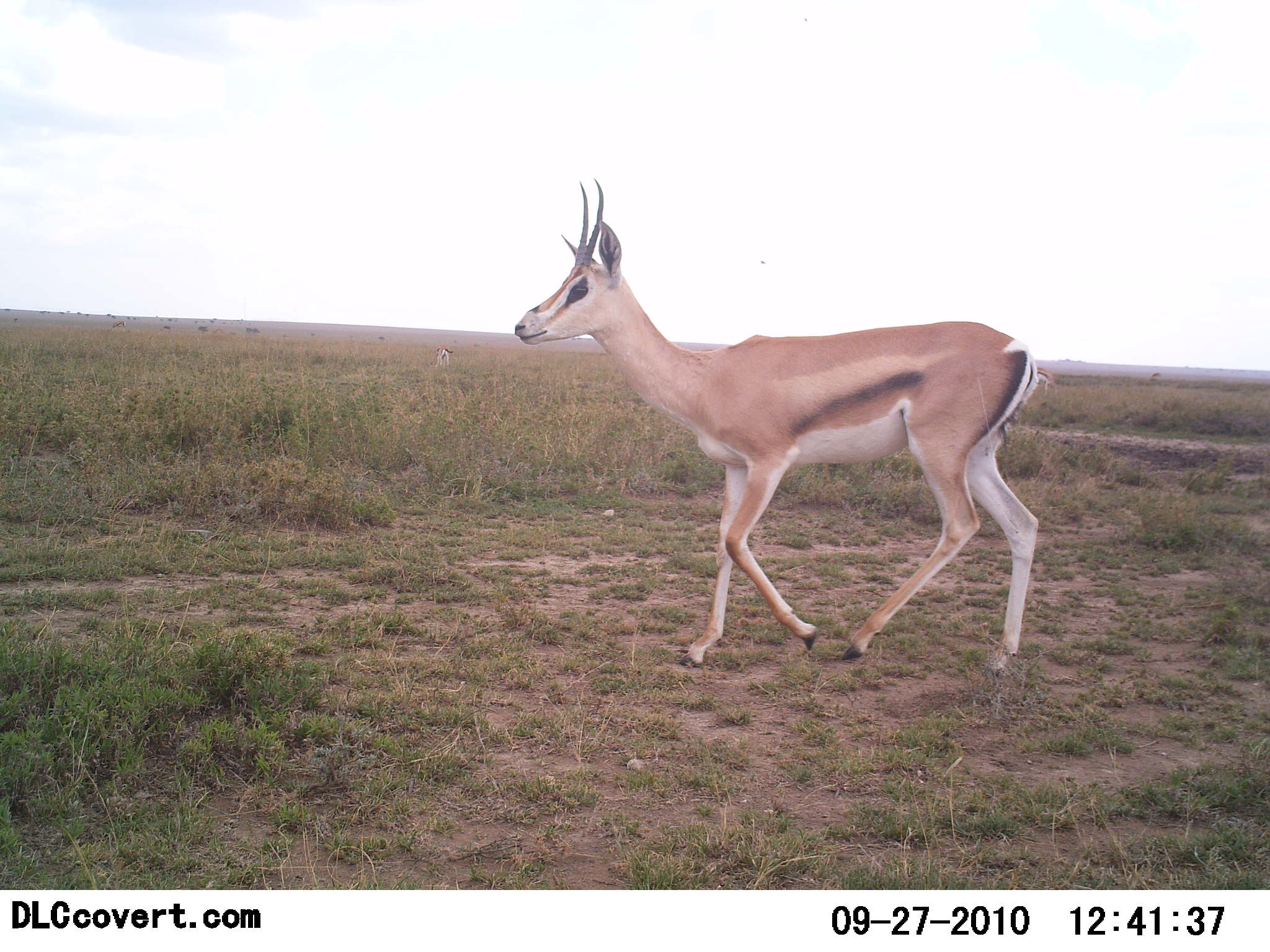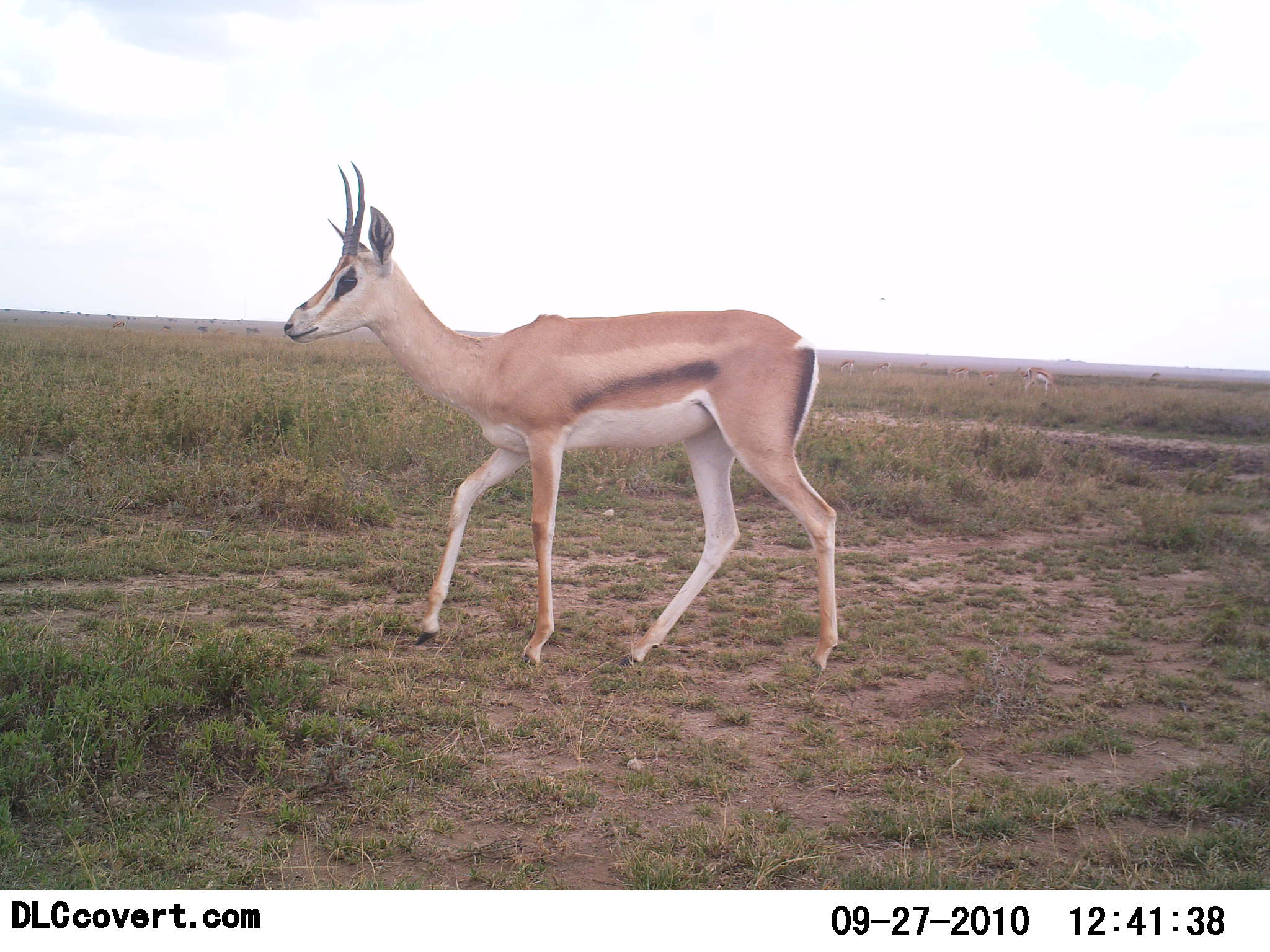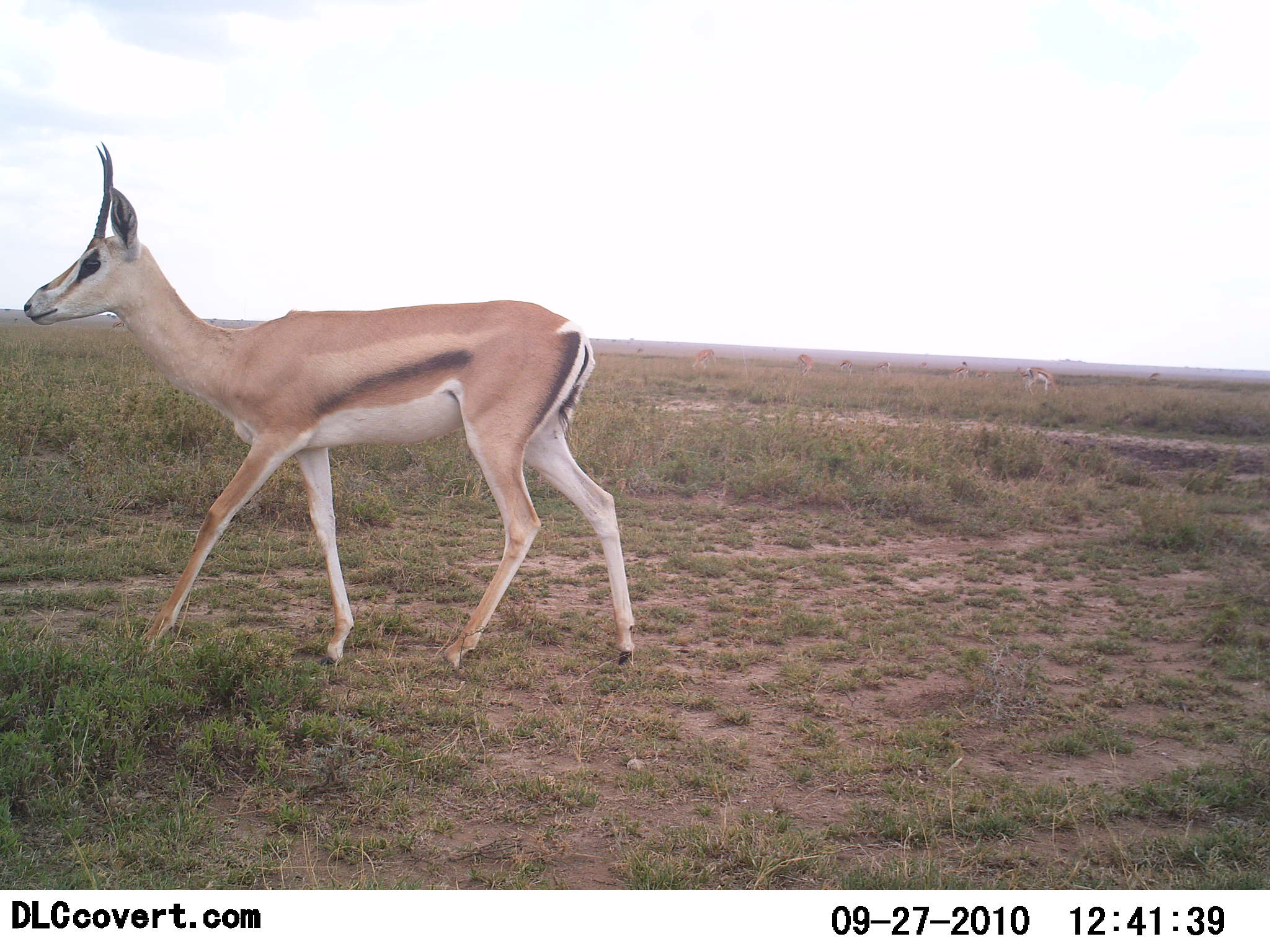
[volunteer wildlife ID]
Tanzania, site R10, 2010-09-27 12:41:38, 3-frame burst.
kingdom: Animalia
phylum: Chordata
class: Mammalia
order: Artiodactyla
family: Bovidae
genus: Nanger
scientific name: Nanger granti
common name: grant's gazelle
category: gazellegrants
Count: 1.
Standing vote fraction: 18%.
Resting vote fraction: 0%.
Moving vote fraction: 100%.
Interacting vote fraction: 0%.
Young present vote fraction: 0%.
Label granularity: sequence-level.